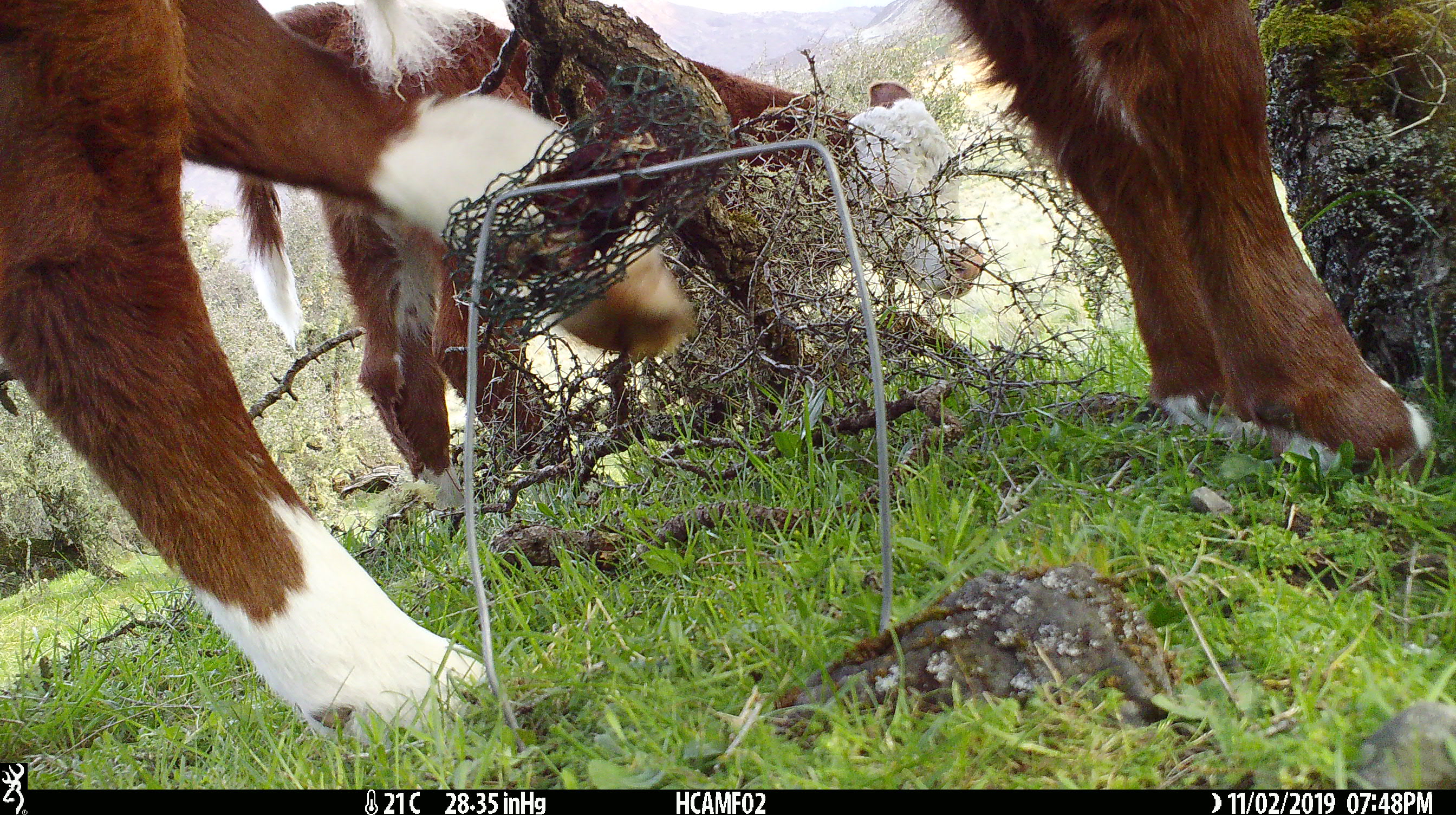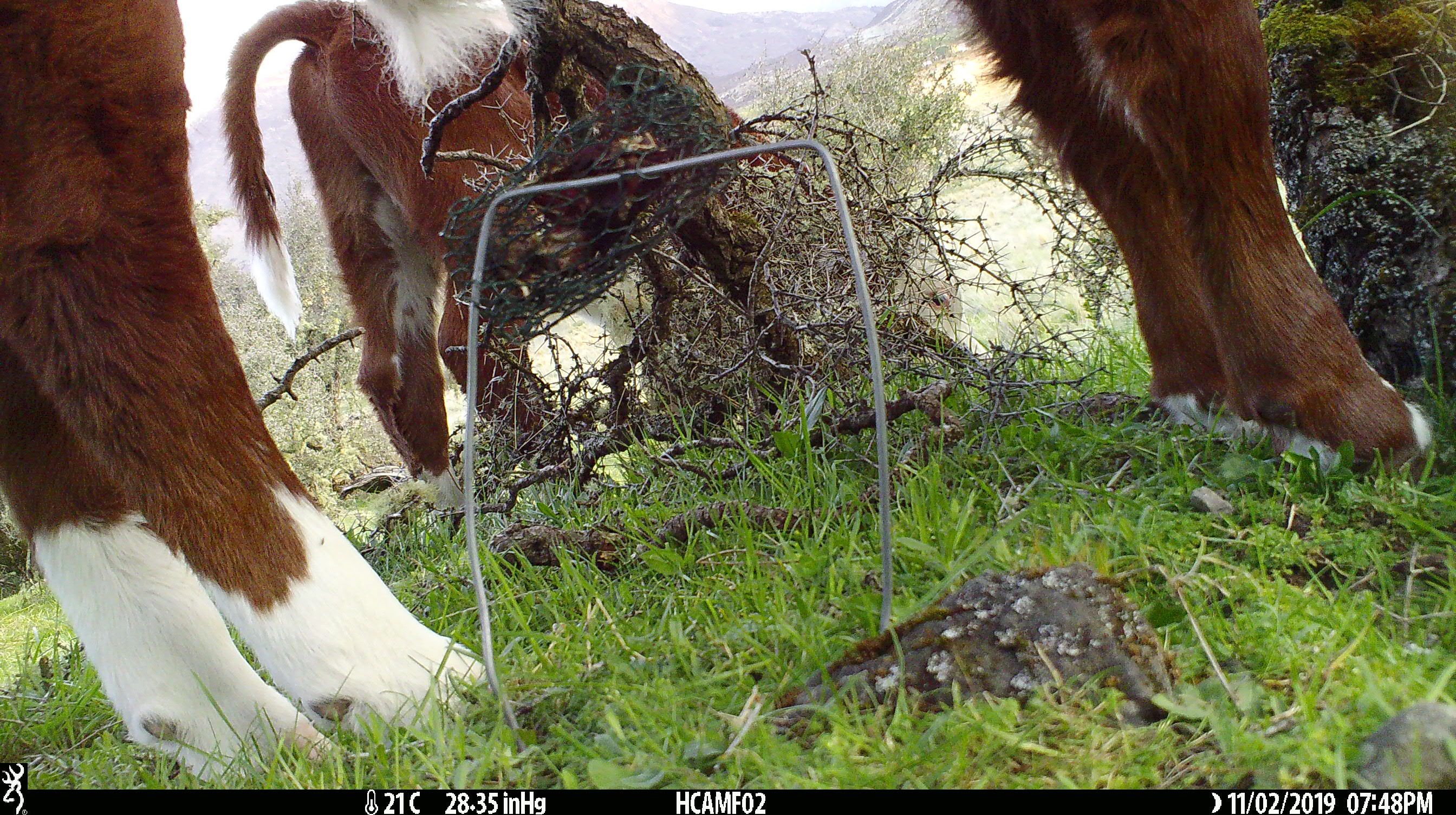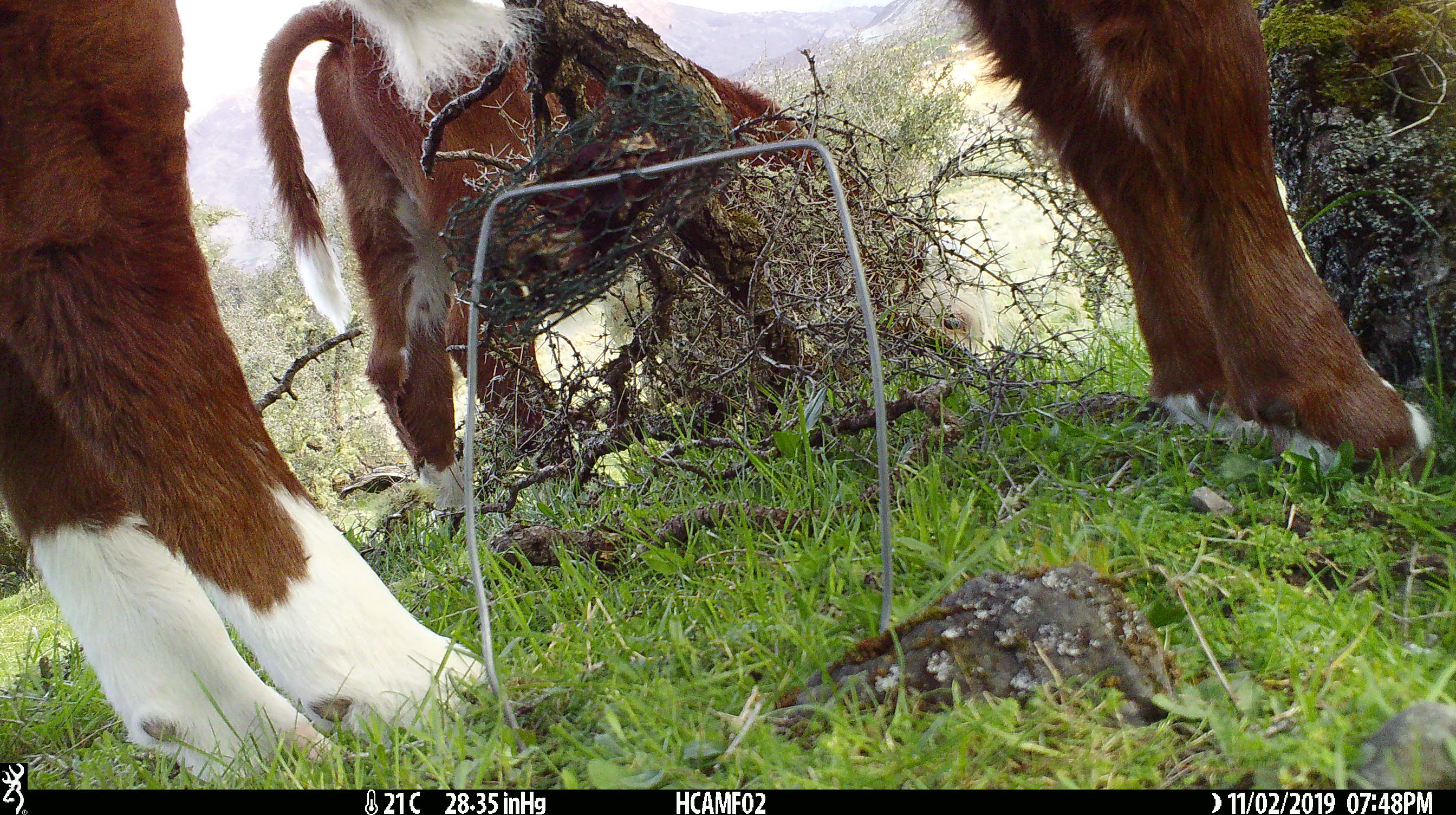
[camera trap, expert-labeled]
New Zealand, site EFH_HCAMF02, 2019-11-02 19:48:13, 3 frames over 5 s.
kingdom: Animalia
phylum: Chordata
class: Mammalia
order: Artiodactyla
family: Bovidae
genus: Bos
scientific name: Bos taurus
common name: domestic cow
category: cow